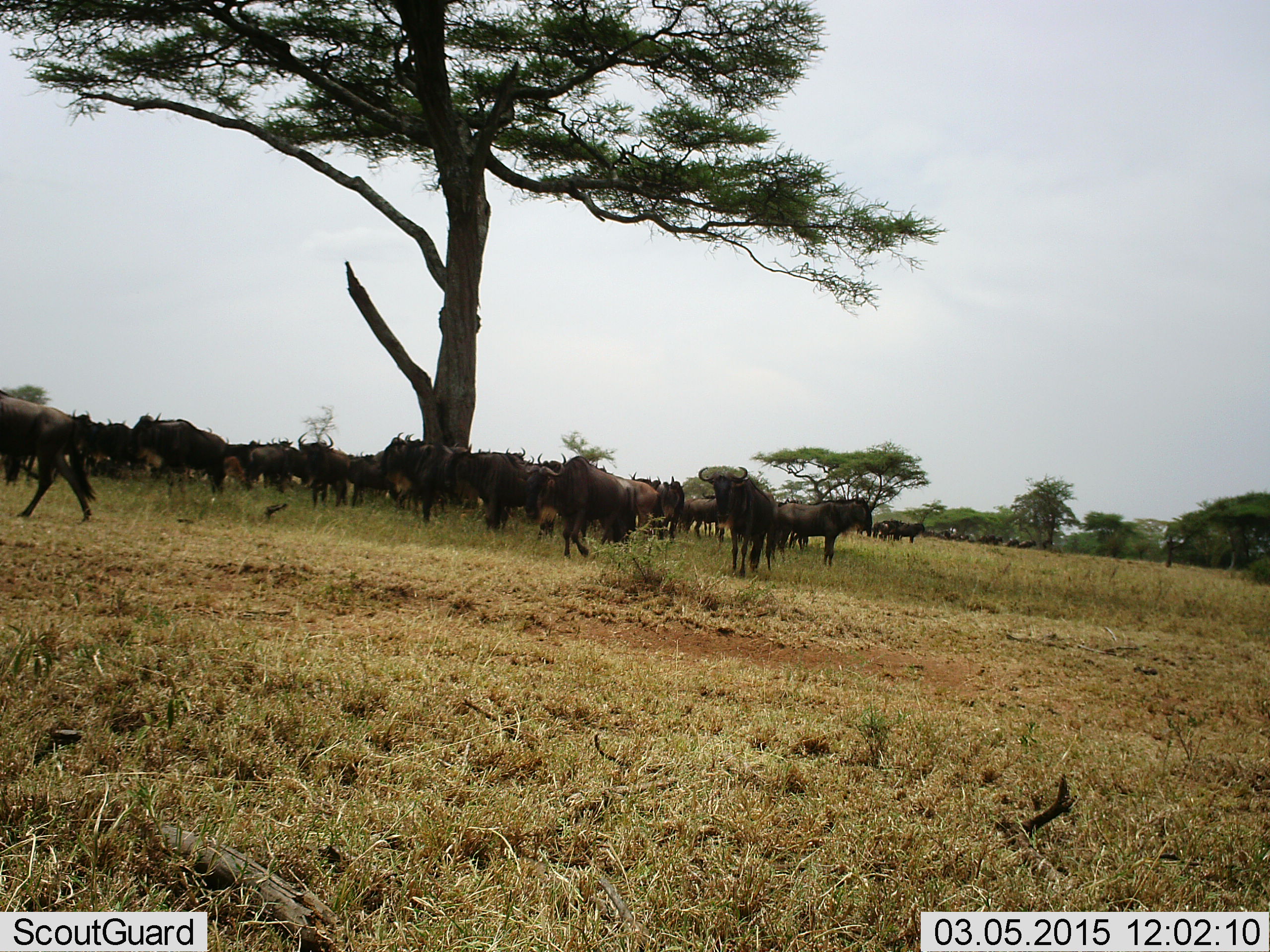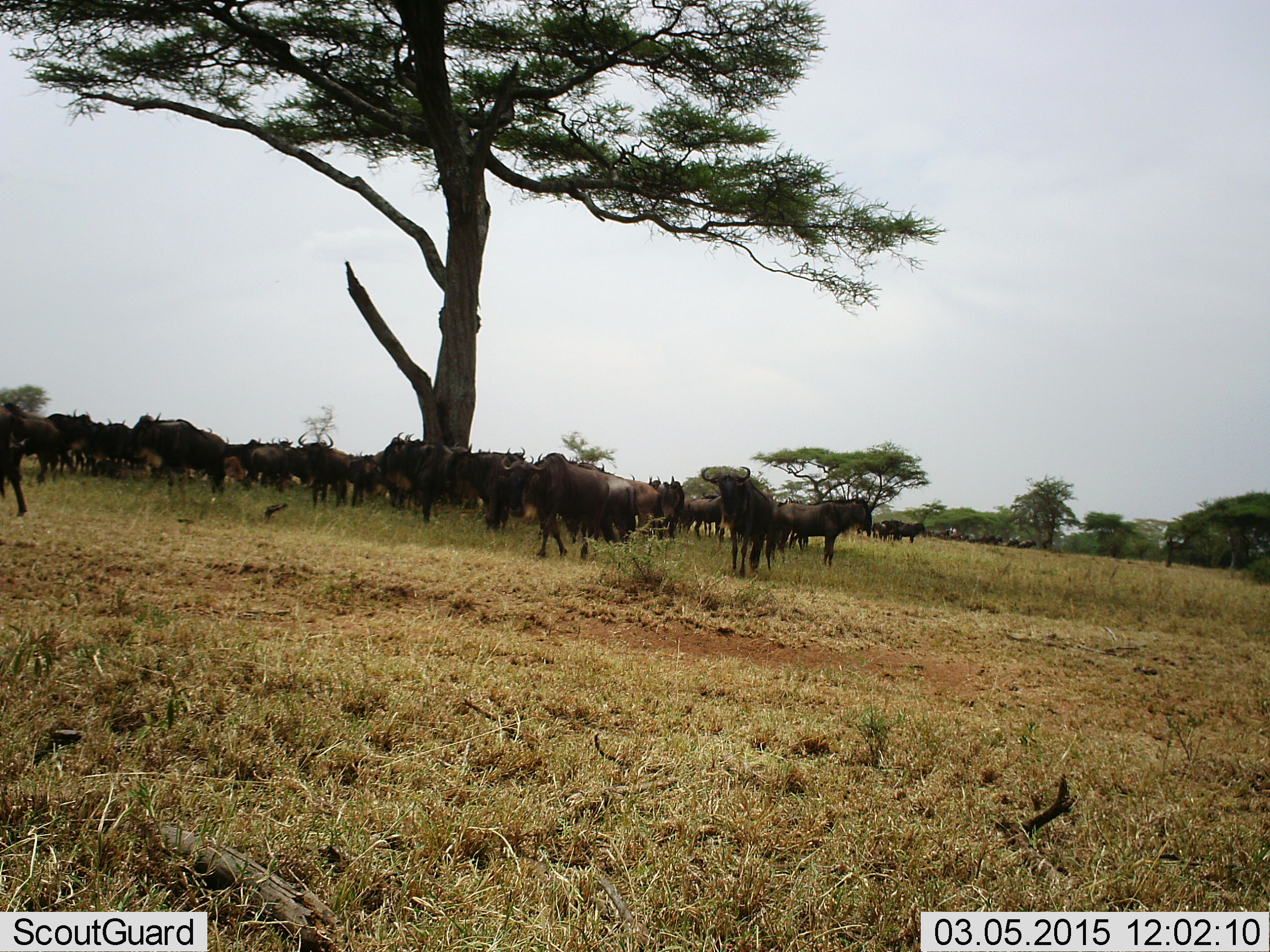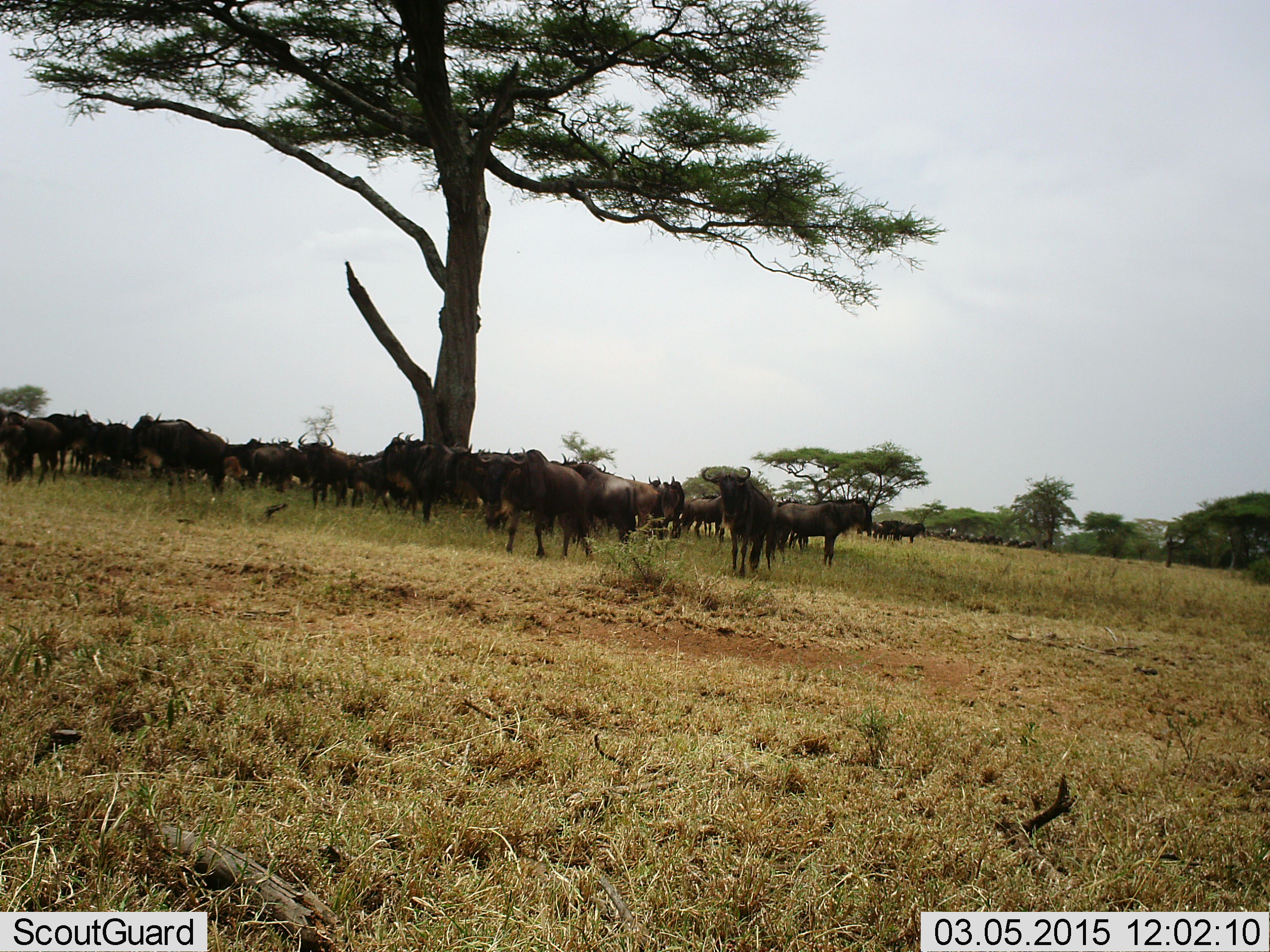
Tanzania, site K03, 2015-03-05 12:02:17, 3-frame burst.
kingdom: Animalia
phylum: Chordata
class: Mammalia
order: Artiodactyla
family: Bovidae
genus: Connochaetes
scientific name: Connochaetes taurinus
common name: blue wildebeest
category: wildebeest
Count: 11-50.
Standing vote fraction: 90%.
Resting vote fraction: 20%.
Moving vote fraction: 50%.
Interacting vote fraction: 0%.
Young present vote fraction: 0%.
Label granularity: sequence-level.